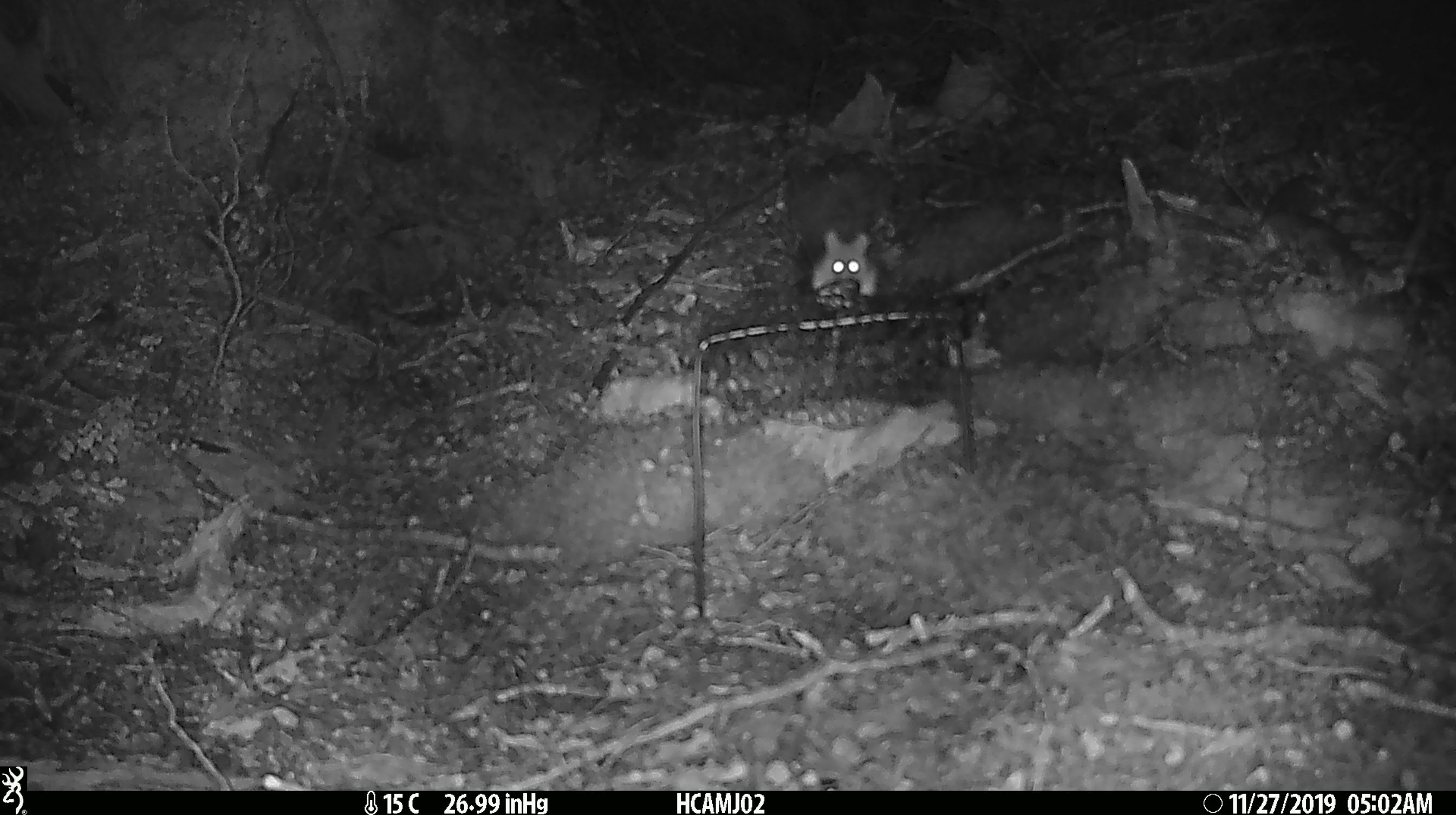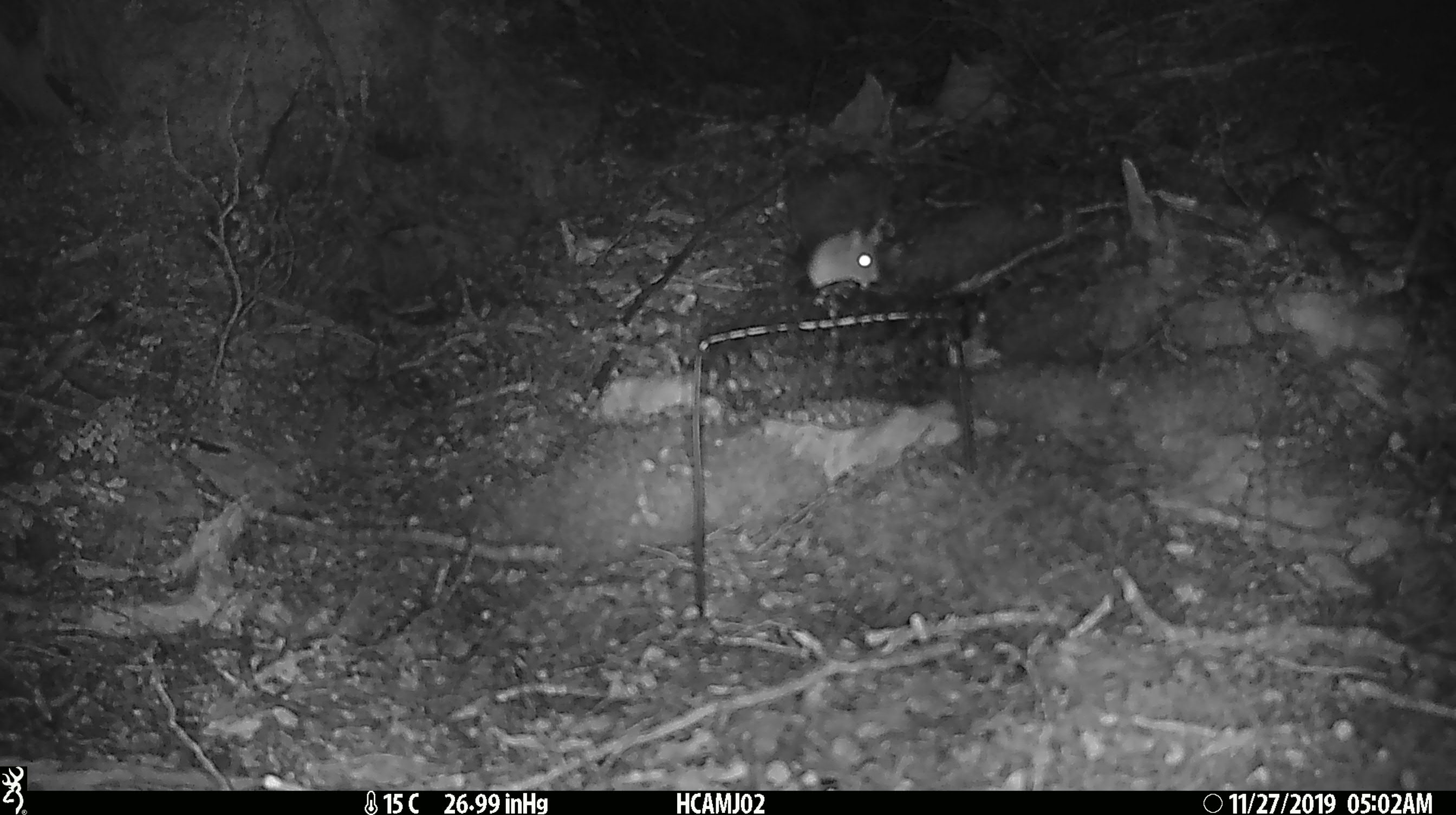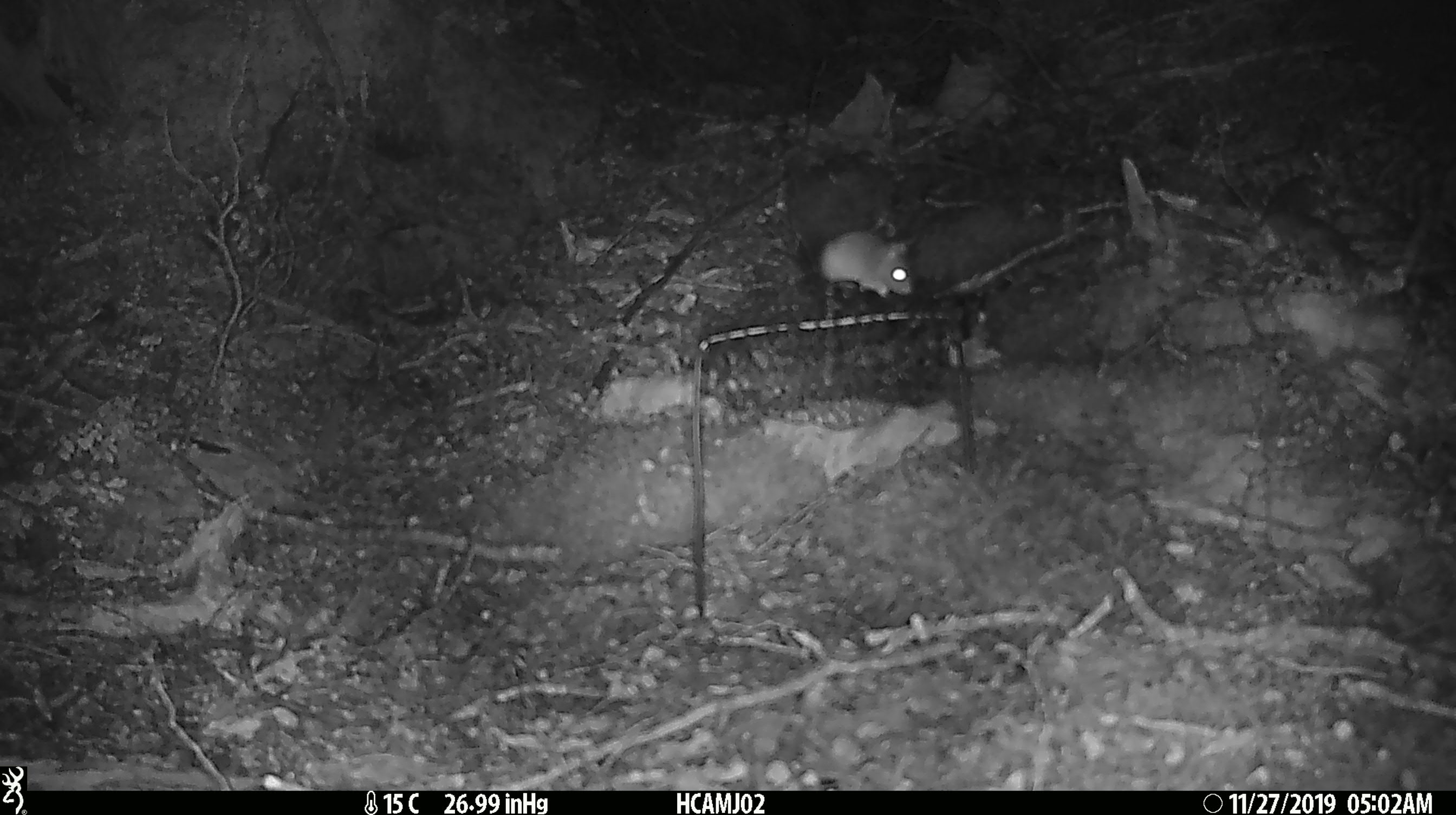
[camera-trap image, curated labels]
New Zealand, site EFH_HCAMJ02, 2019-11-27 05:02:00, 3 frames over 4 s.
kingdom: Animalia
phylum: Chordata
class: Mammalia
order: Rodentia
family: Muridae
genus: Mus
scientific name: Mus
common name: mouse